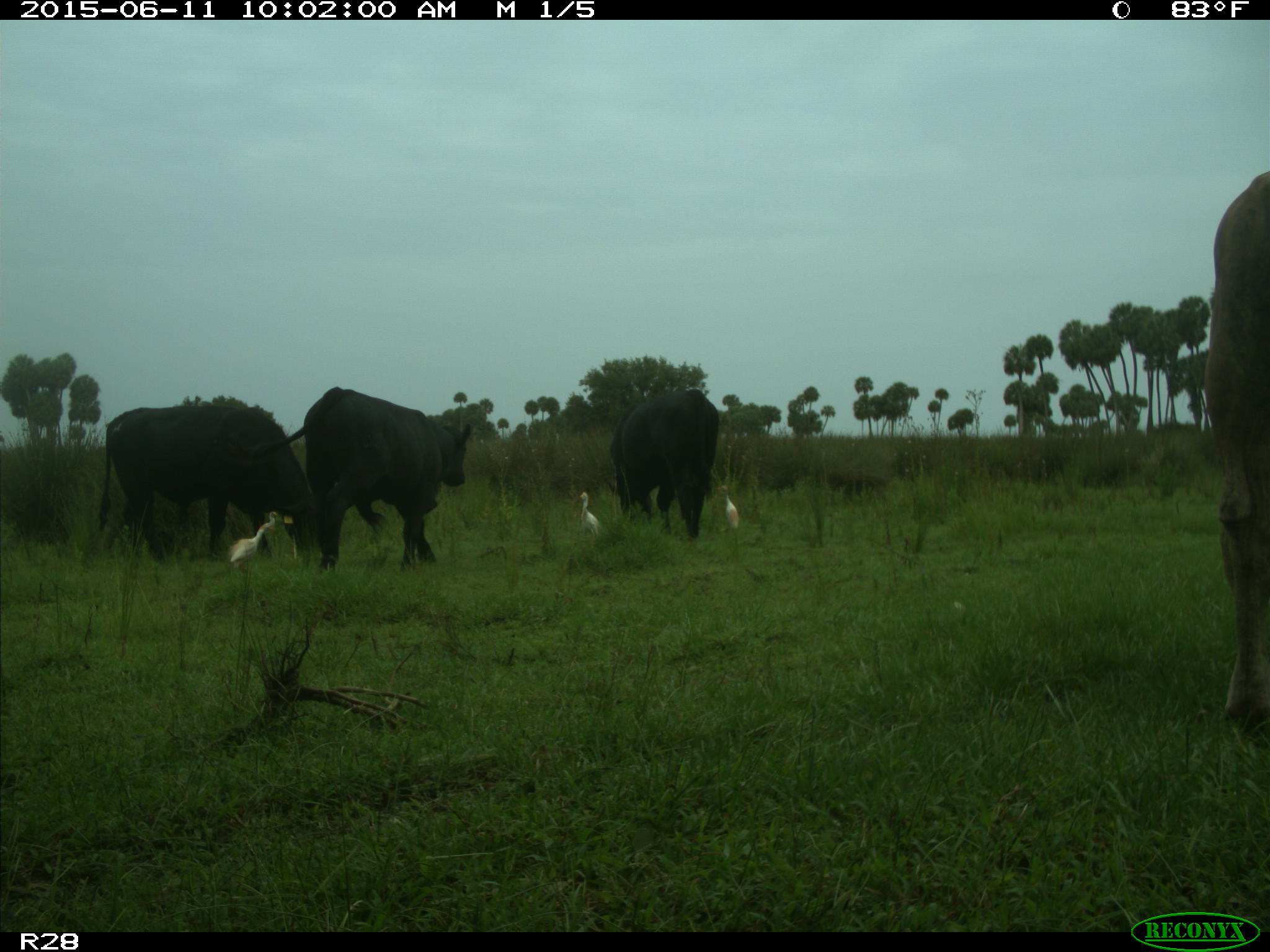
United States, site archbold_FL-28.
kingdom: Animalia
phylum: Chordata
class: Mammalia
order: Artiodactyla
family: Bovidae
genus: Bos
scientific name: Bos taurus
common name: domestic cow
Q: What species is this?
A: Bos taurus (domestic cow).